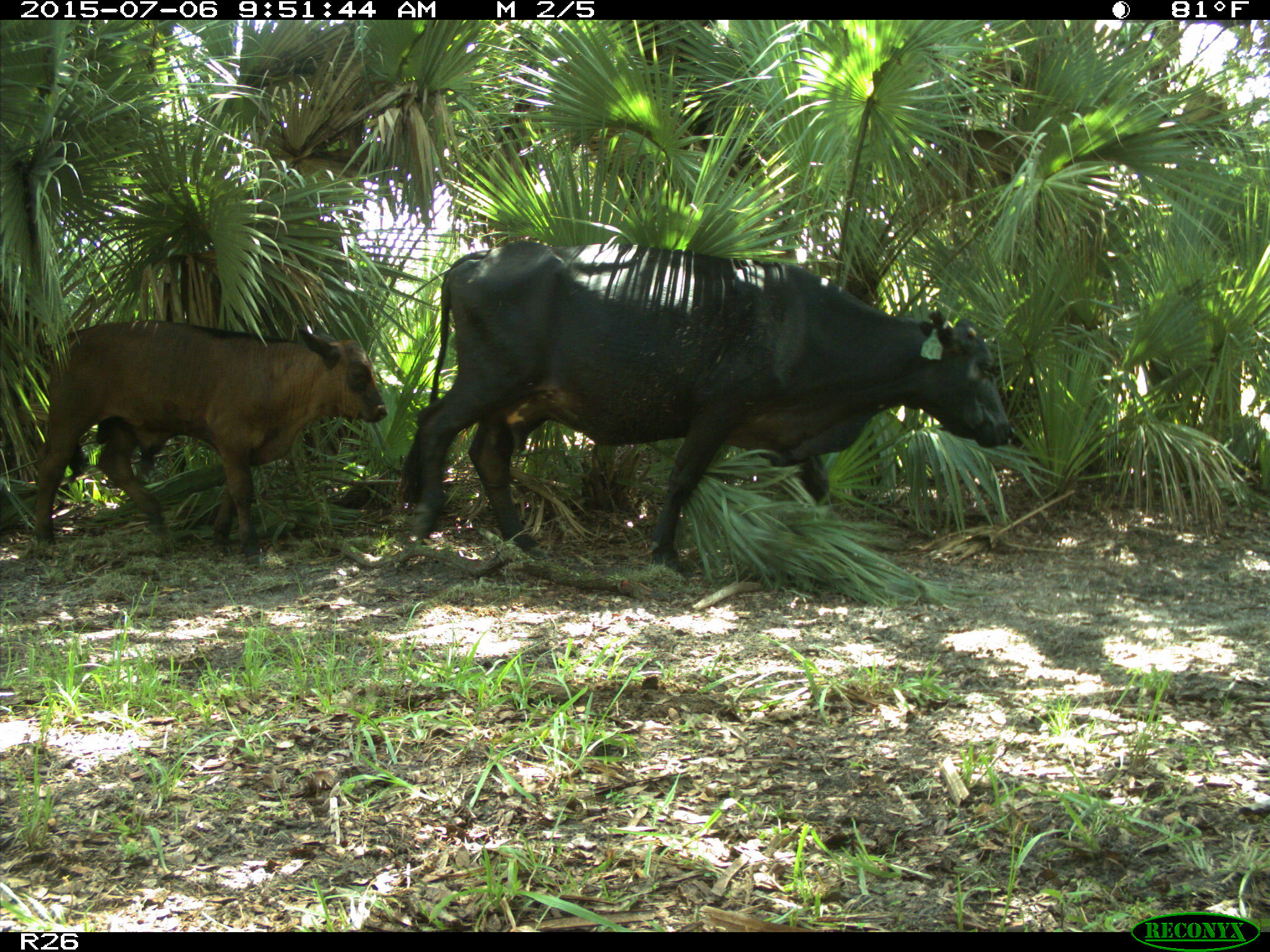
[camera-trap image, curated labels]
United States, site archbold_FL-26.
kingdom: Animalia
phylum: Chordata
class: Mammalia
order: Artiodactyla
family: Bovidae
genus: Bos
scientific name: Bos taurus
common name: domestic cow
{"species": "Bos taurus (domestic cow)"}